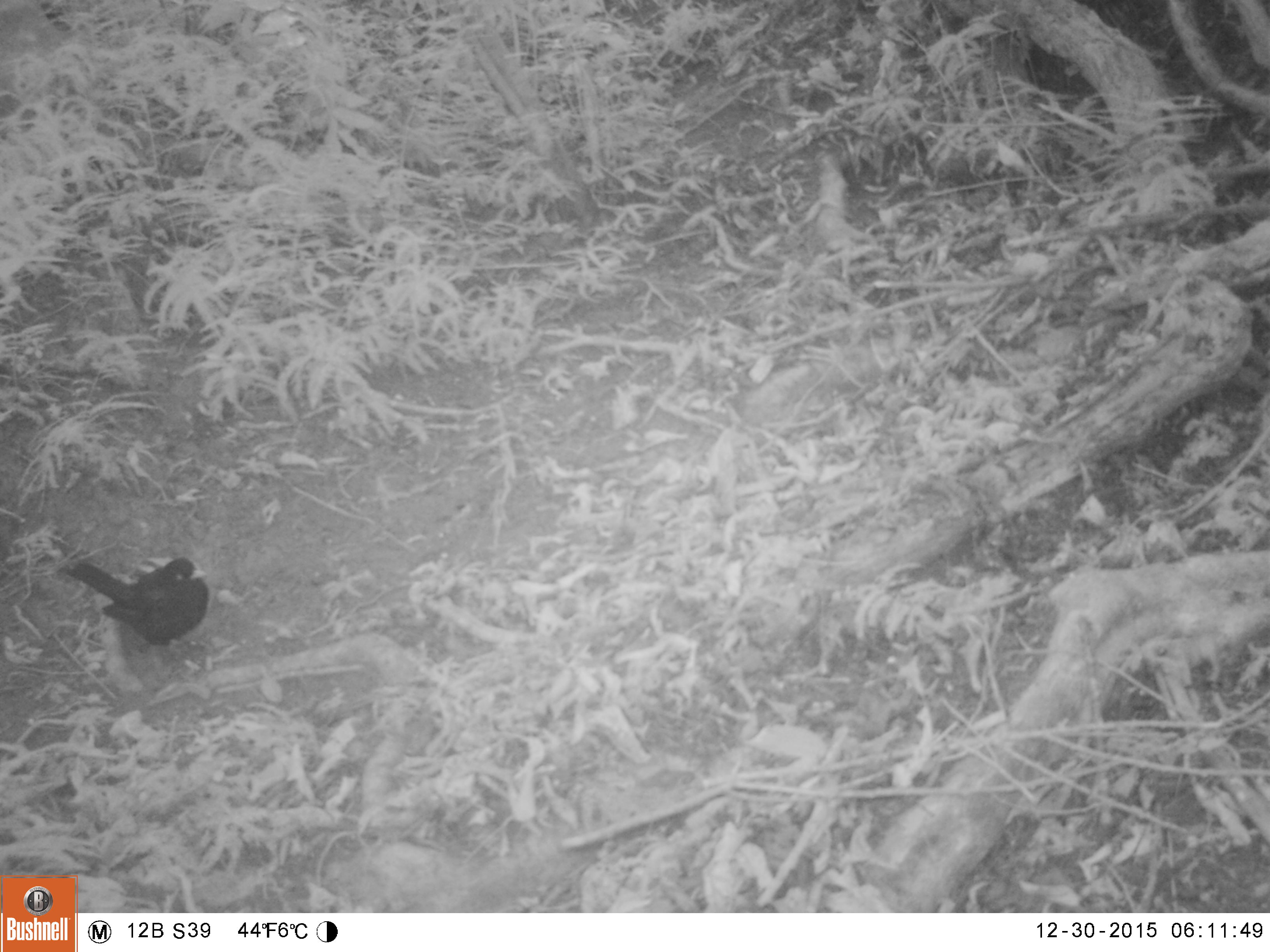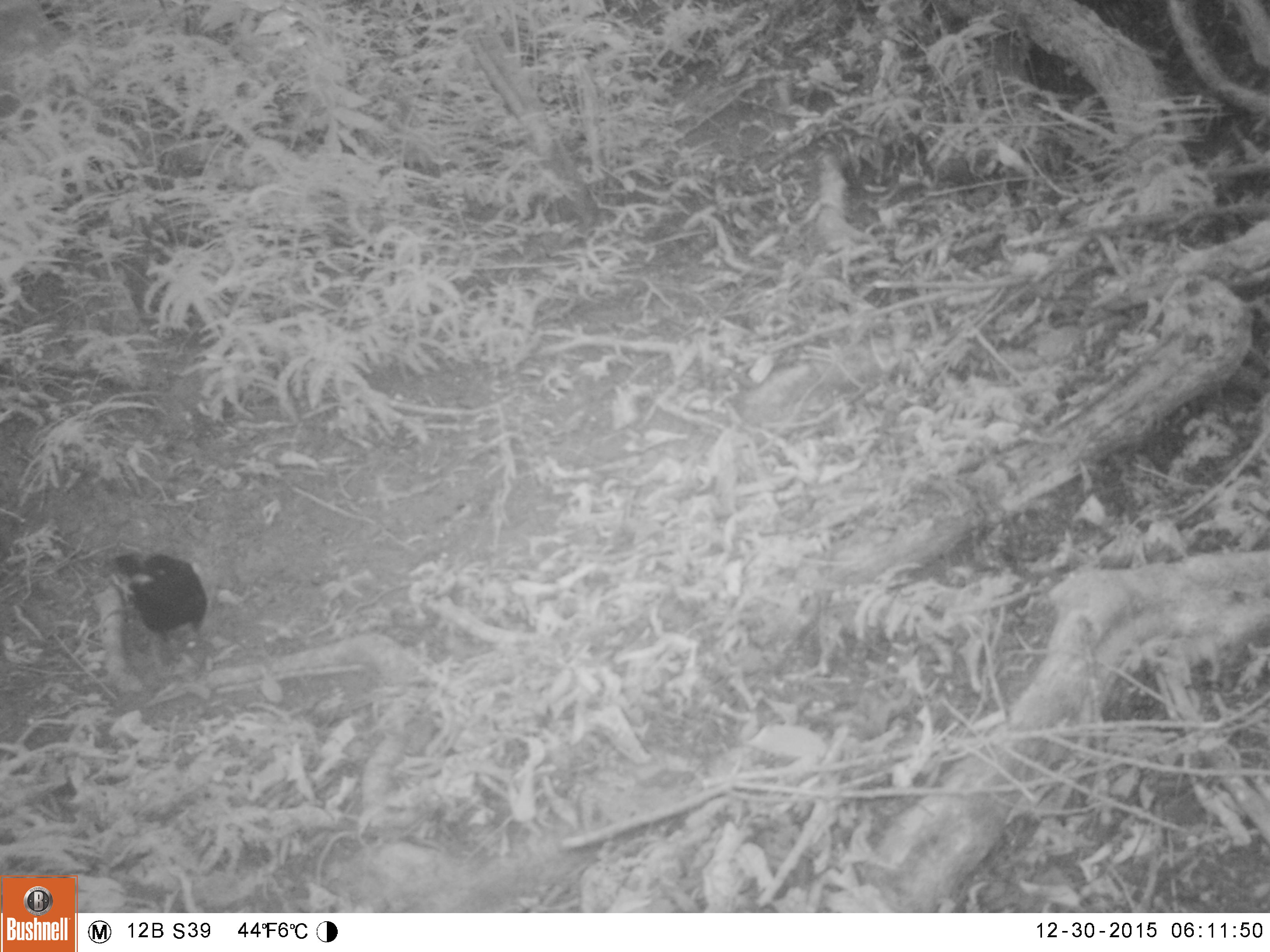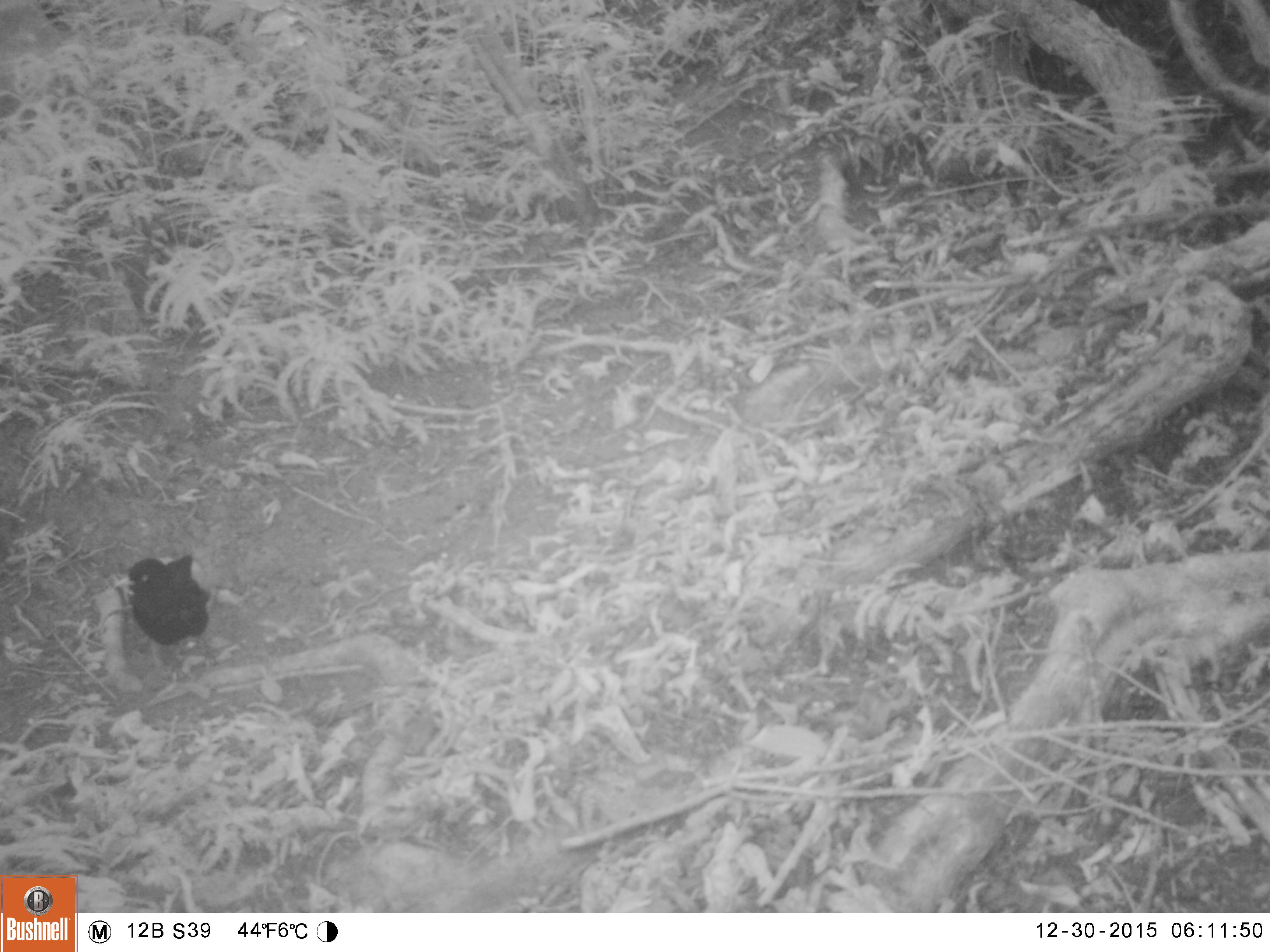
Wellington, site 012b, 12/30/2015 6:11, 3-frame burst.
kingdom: Animalia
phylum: Chordata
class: Aves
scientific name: Aves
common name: bird